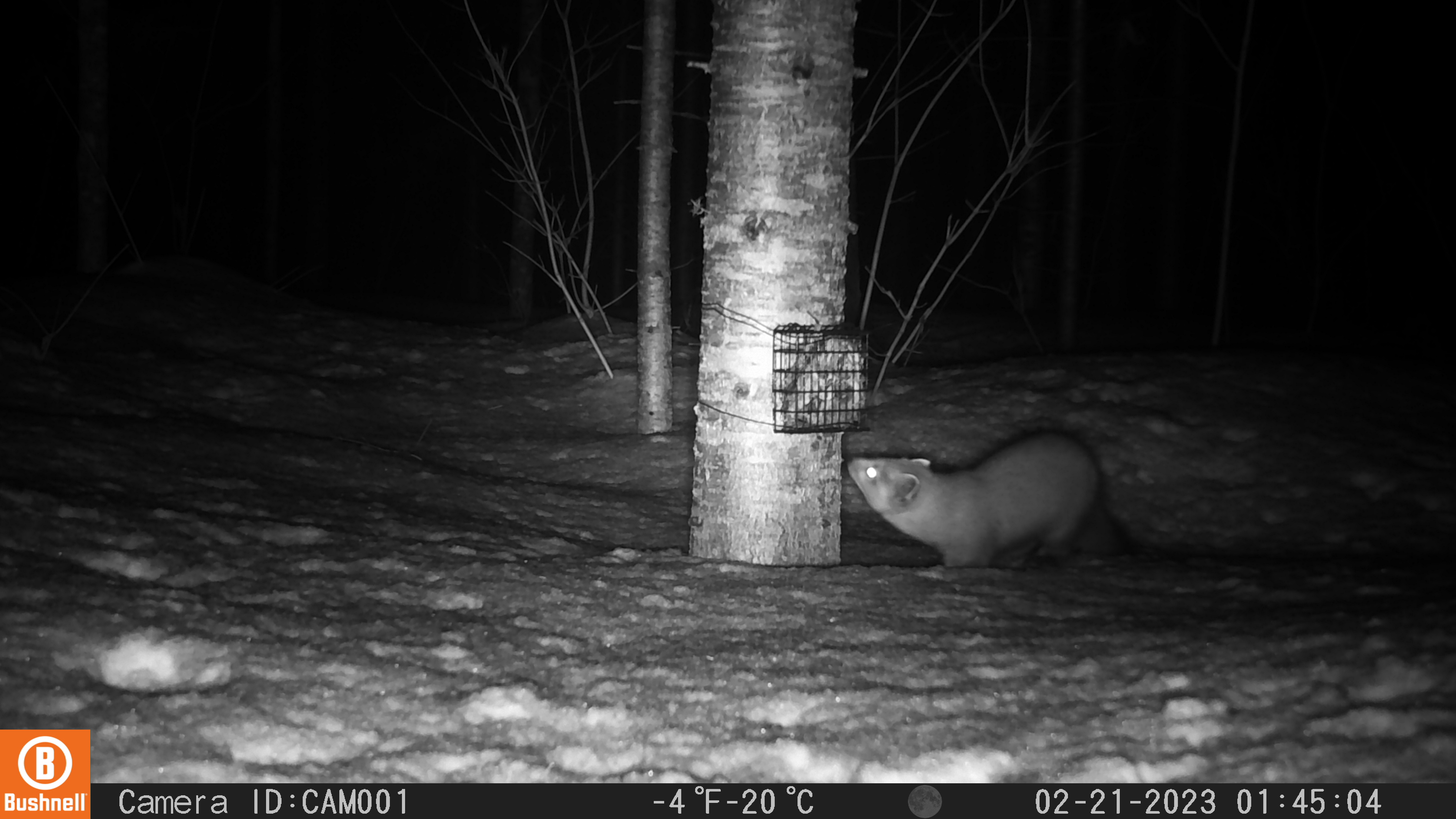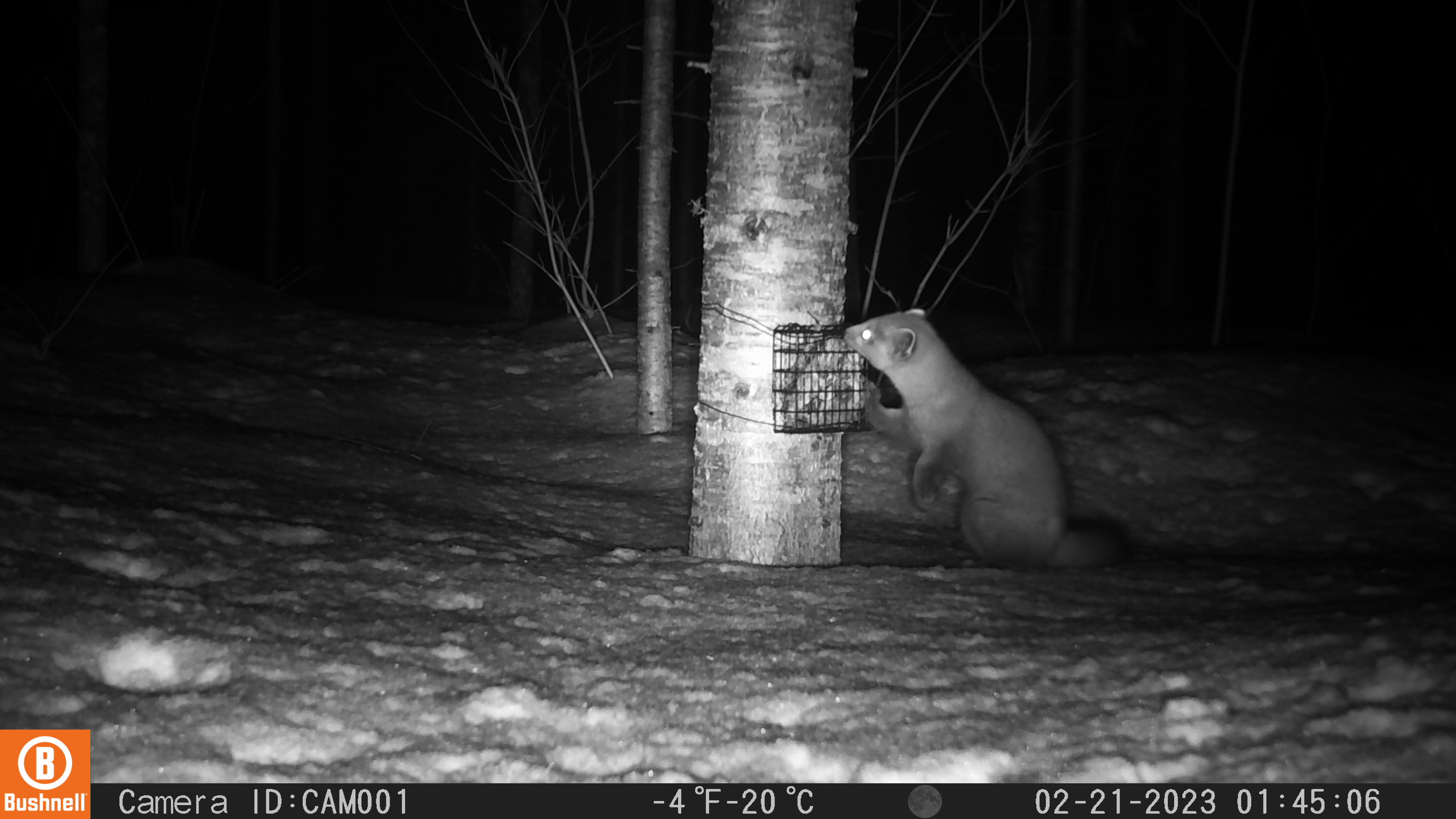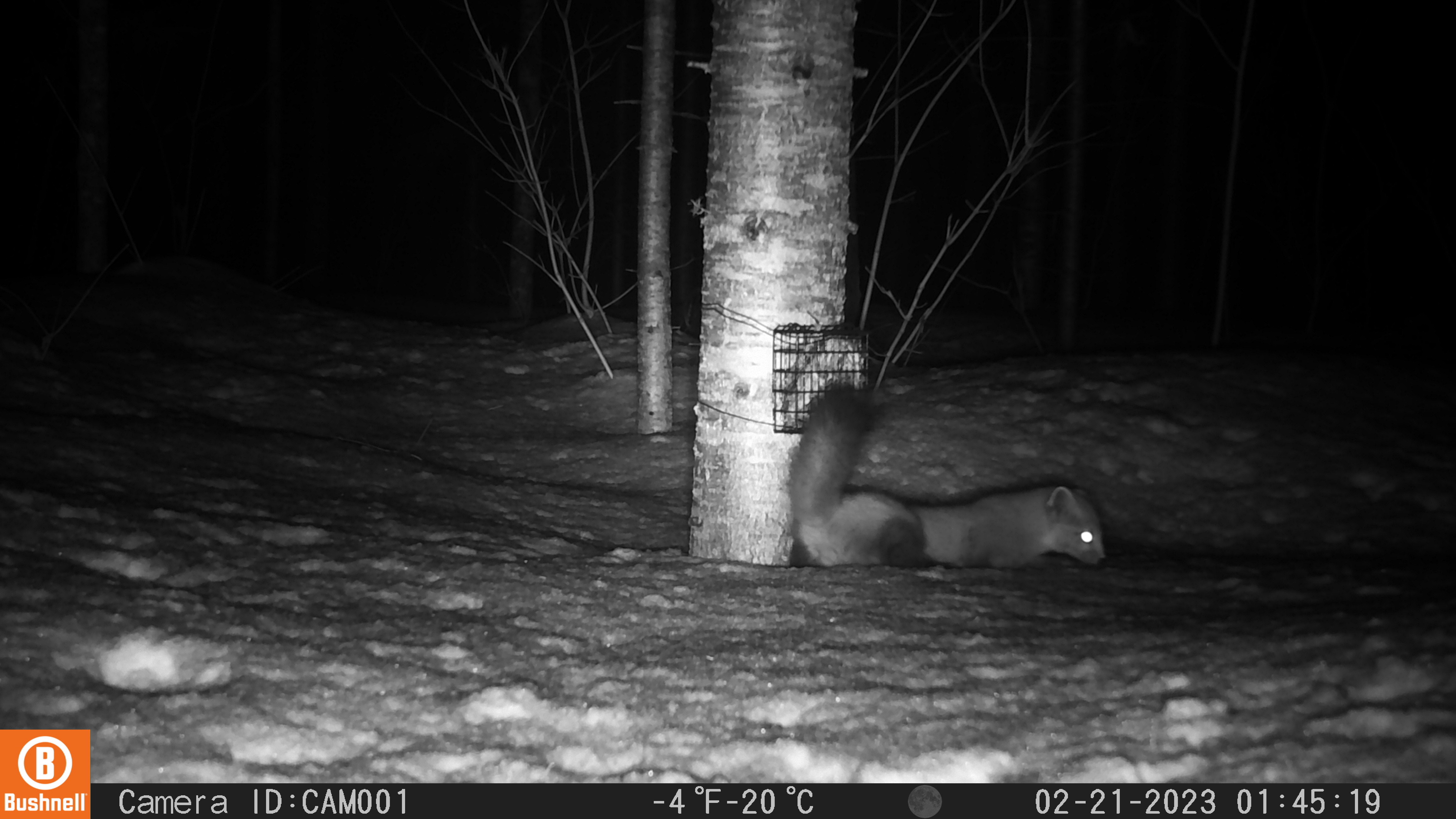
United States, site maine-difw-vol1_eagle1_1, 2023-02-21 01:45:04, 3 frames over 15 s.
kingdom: Animalia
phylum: Chordata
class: Mammalia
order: Carnivora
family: Mustelidae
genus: Martes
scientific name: Martes americana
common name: american marten